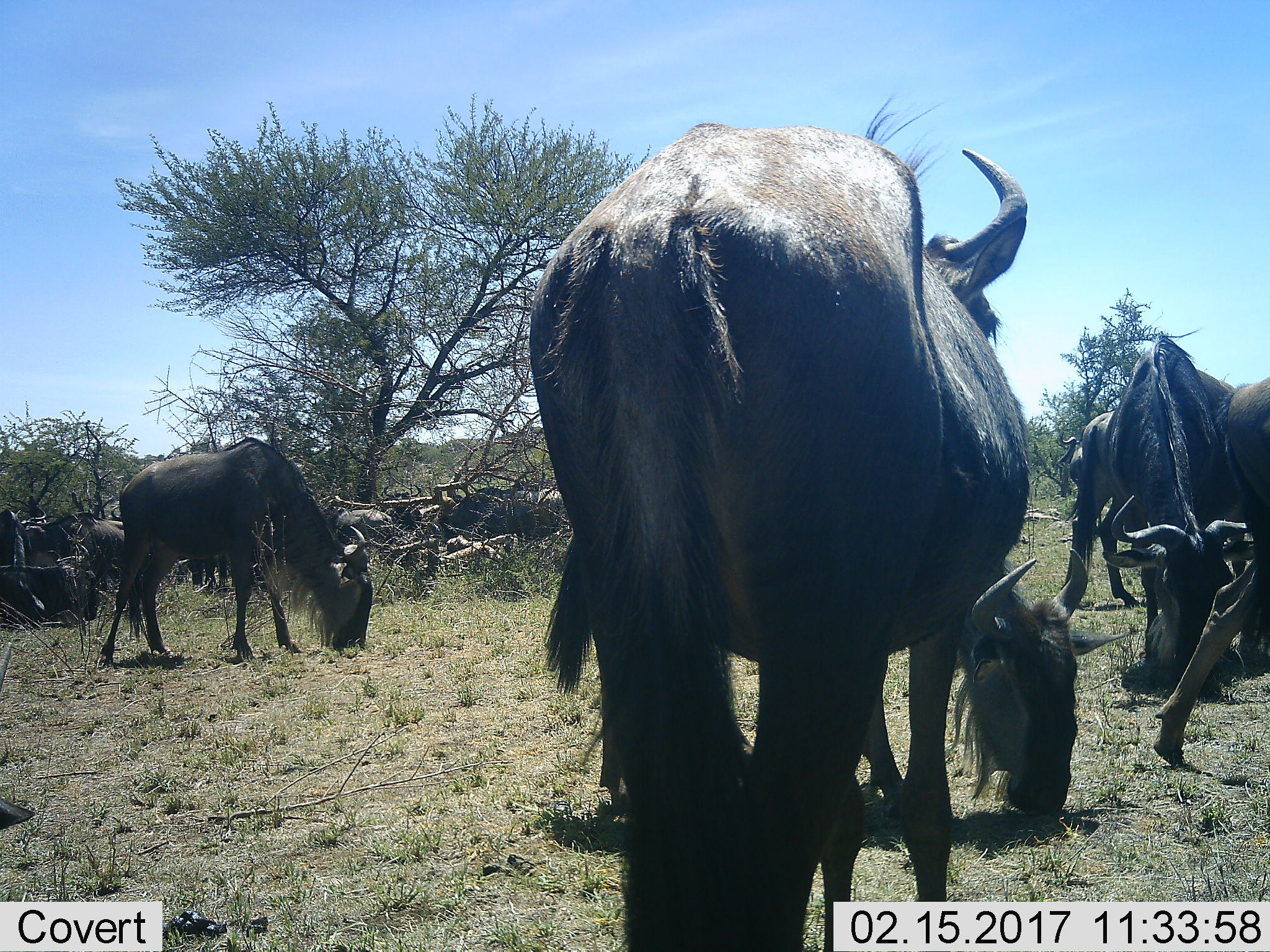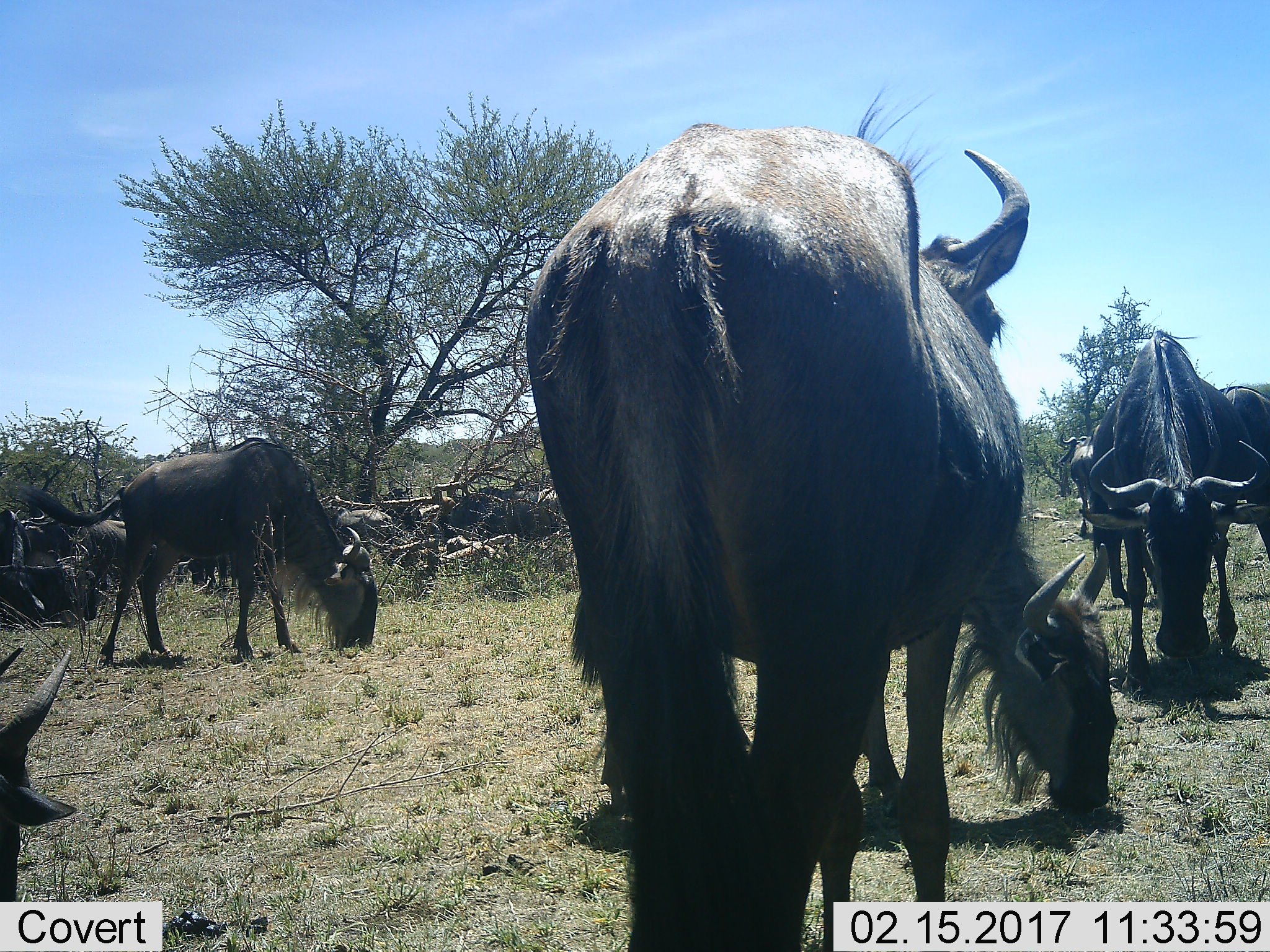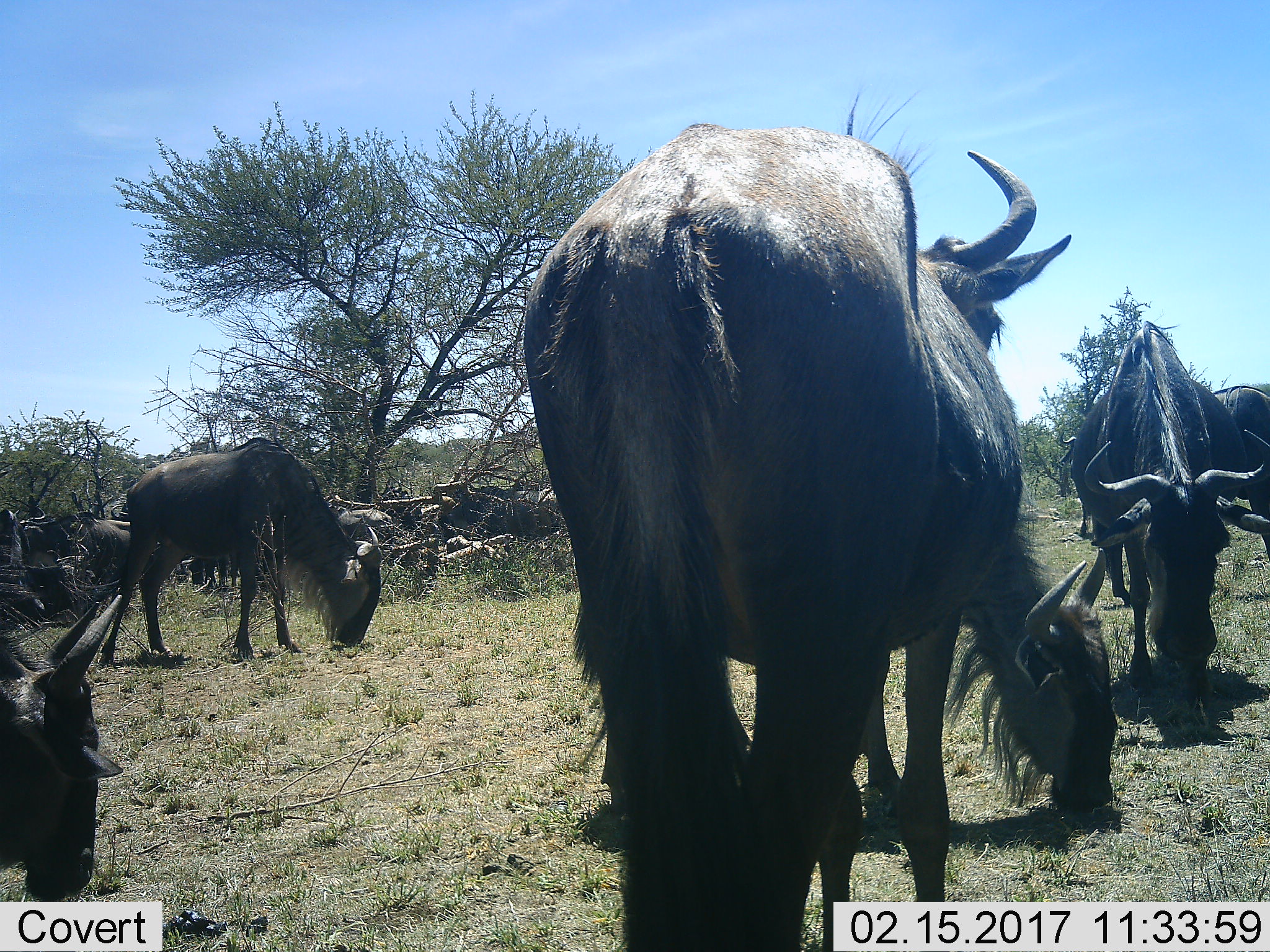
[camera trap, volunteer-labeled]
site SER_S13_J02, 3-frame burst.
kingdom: Animalia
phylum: Chordata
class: Mammalia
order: Artiodactyla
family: Bovidae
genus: Connochaetes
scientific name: Connochaetes taurinus taurinus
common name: blue wildebeest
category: wildebeestblue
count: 11-50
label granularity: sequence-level